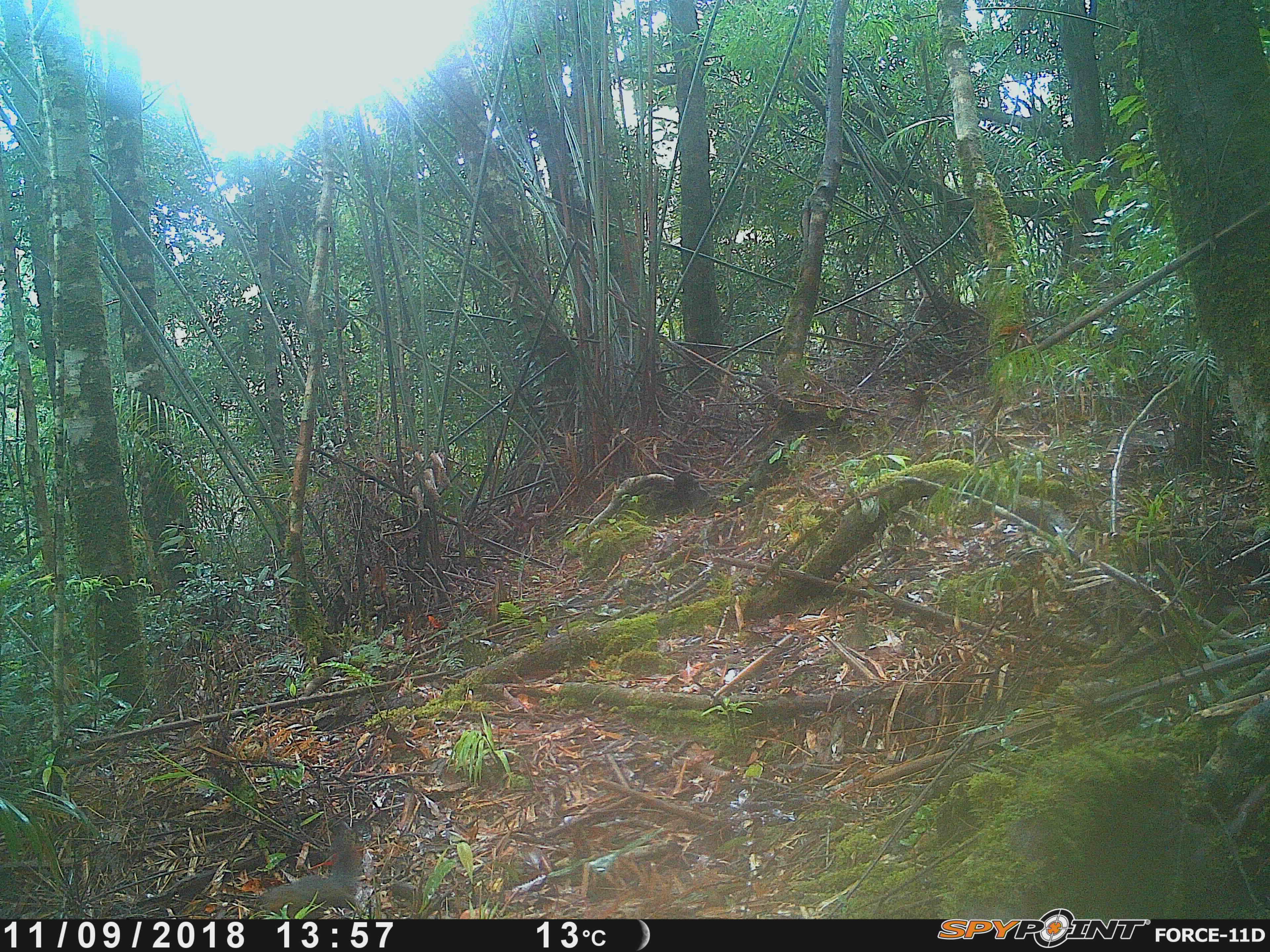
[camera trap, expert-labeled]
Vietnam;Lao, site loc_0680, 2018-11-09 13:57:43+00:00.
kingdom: Animalia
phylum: Chordata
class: Mammalia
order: Rodentia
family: Sciuridae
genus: Sciurus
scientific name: Sciurus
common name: squirrel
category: unidentified squirrel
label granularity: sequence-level